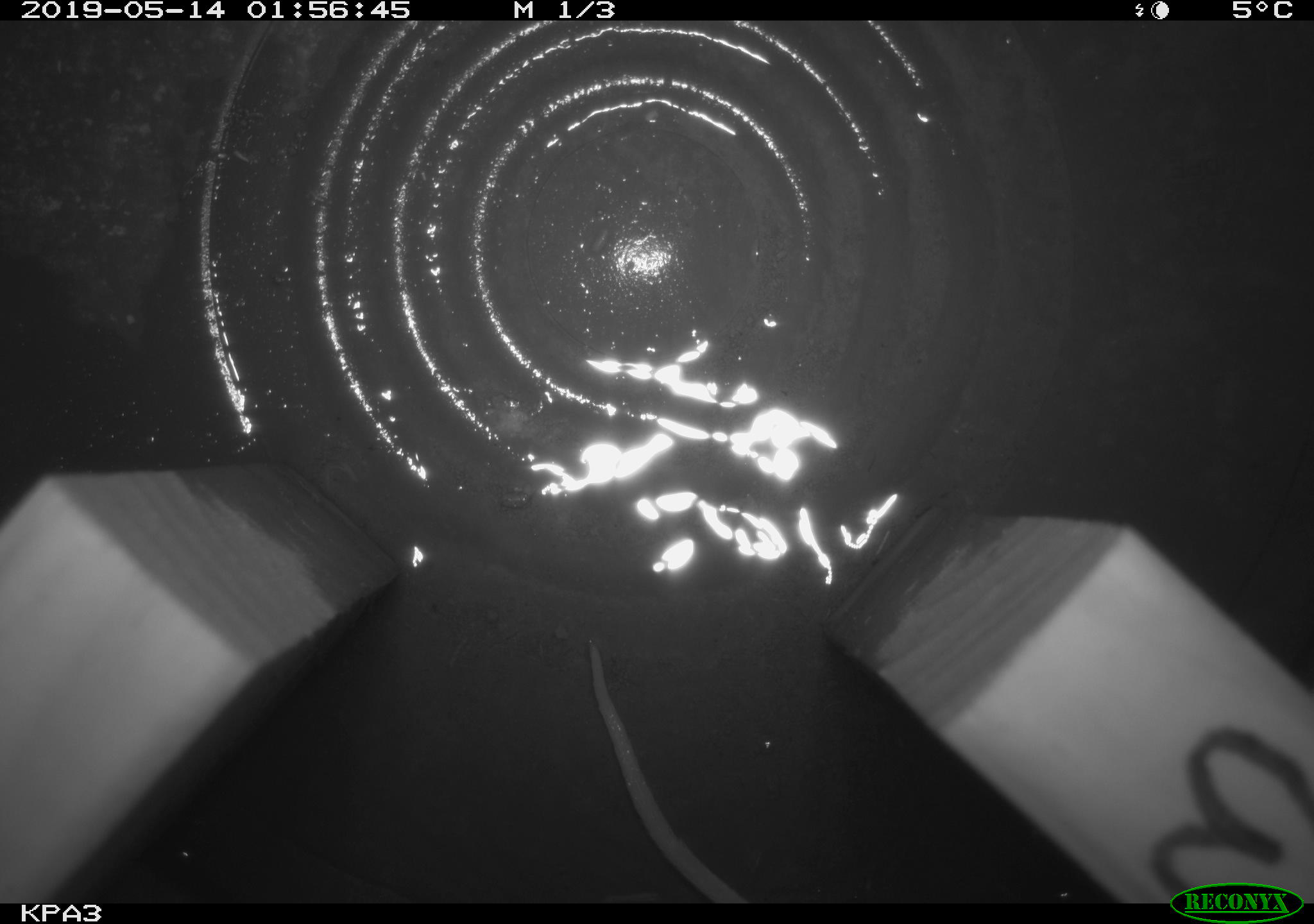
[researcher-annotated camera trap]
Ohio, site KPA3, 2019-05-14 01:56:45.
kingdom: Animalia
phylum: Chordata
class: Mammalia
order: Rodentia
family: Cricetidae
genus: Peromyscus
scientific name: Peromyscus leucopus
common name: white-footed mouse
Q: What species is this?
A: White-footed mouse (Peromyscus leucopus).